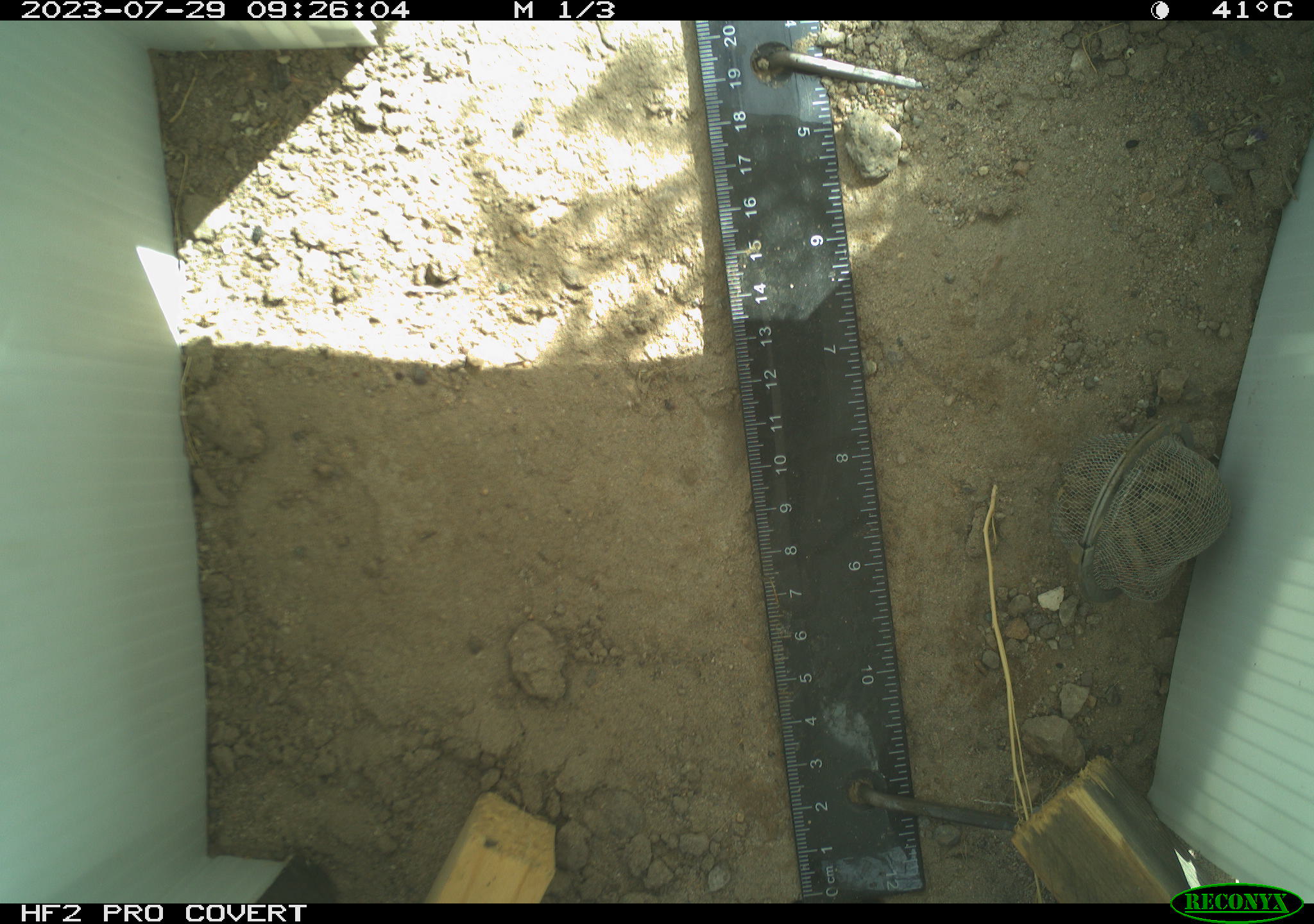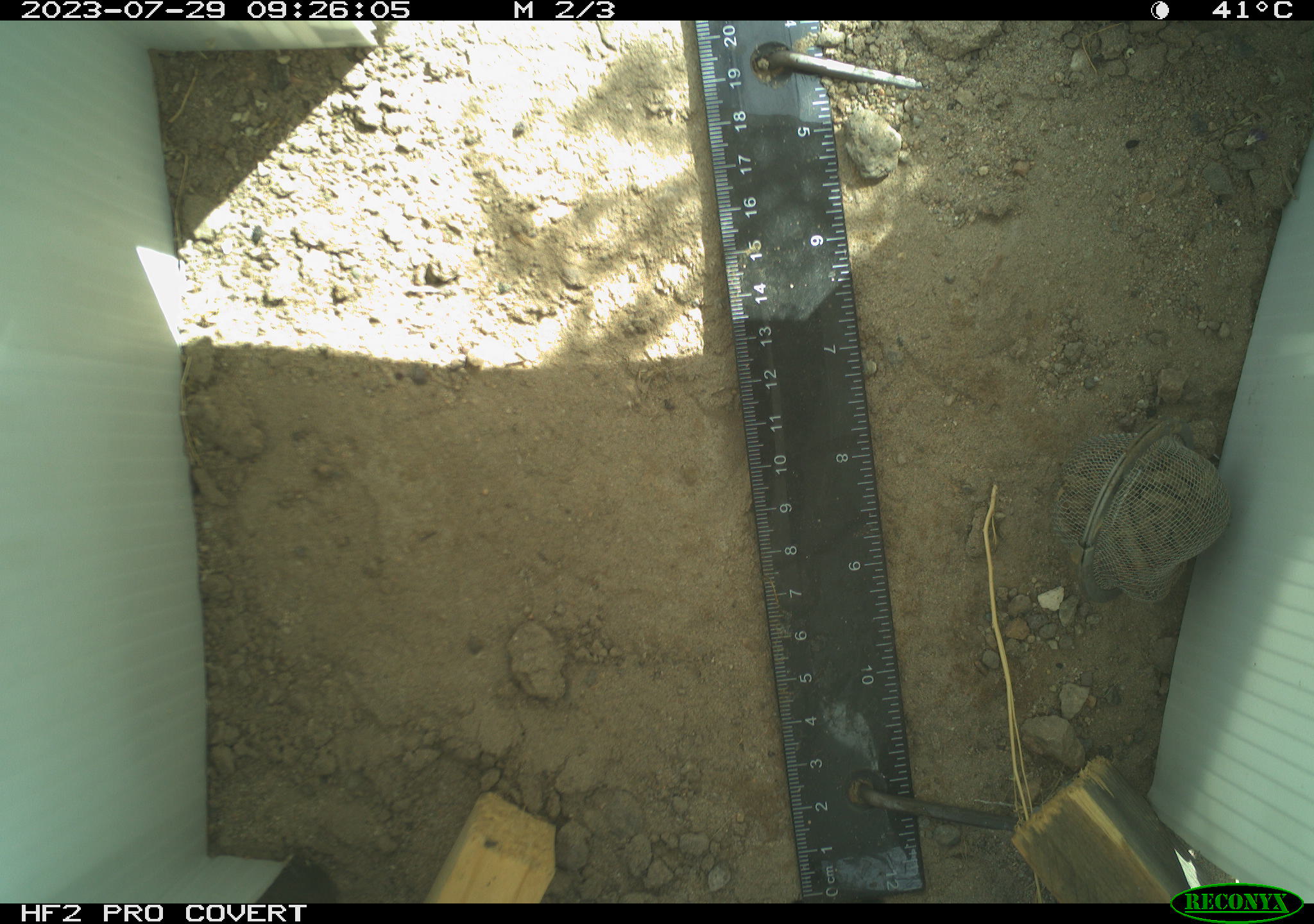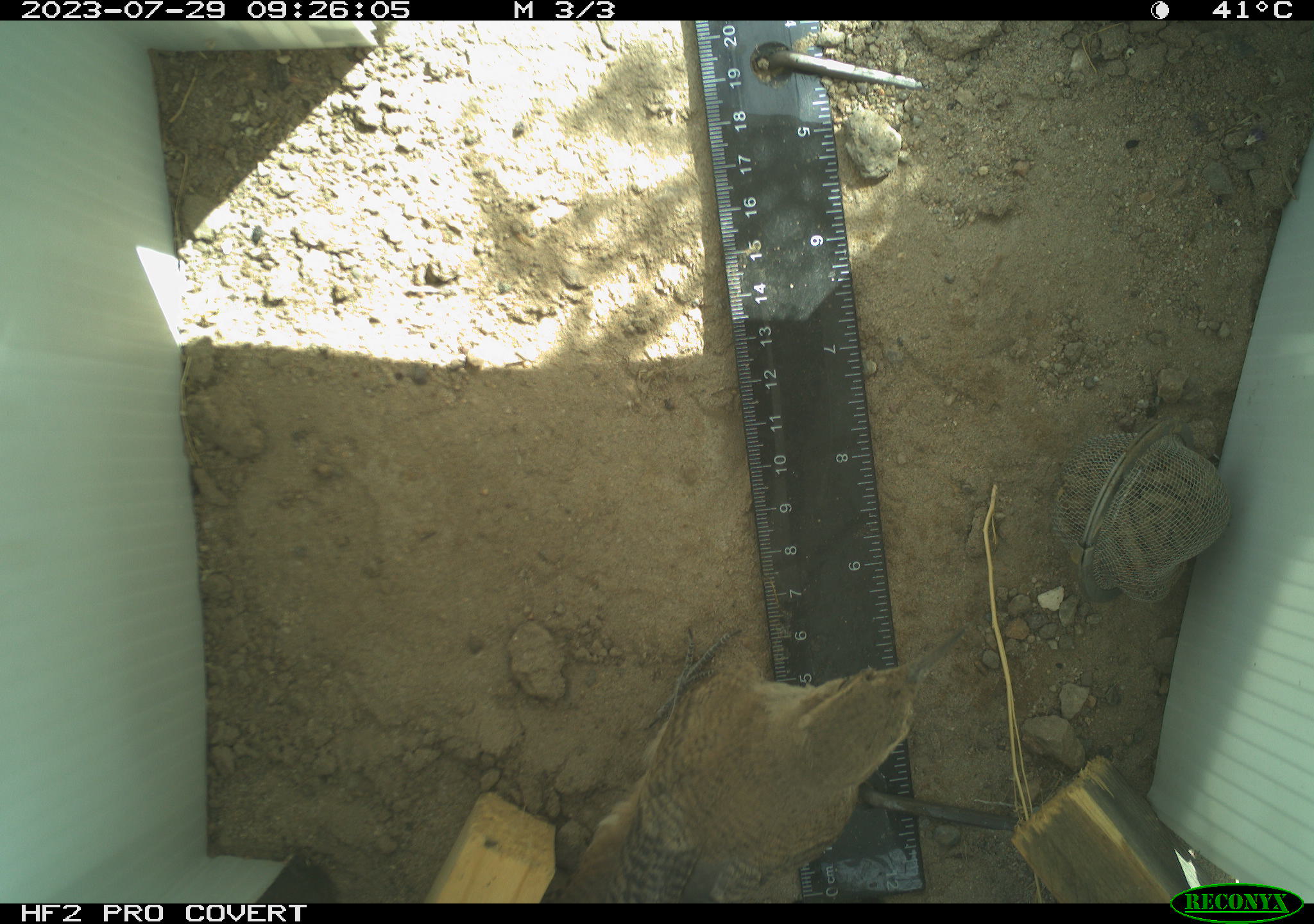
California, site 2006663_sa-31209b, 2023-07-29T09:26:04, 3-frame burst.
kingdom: Animalia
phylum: Chordata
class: Aves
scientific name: Aves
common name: bird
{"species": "bird (Aves)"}